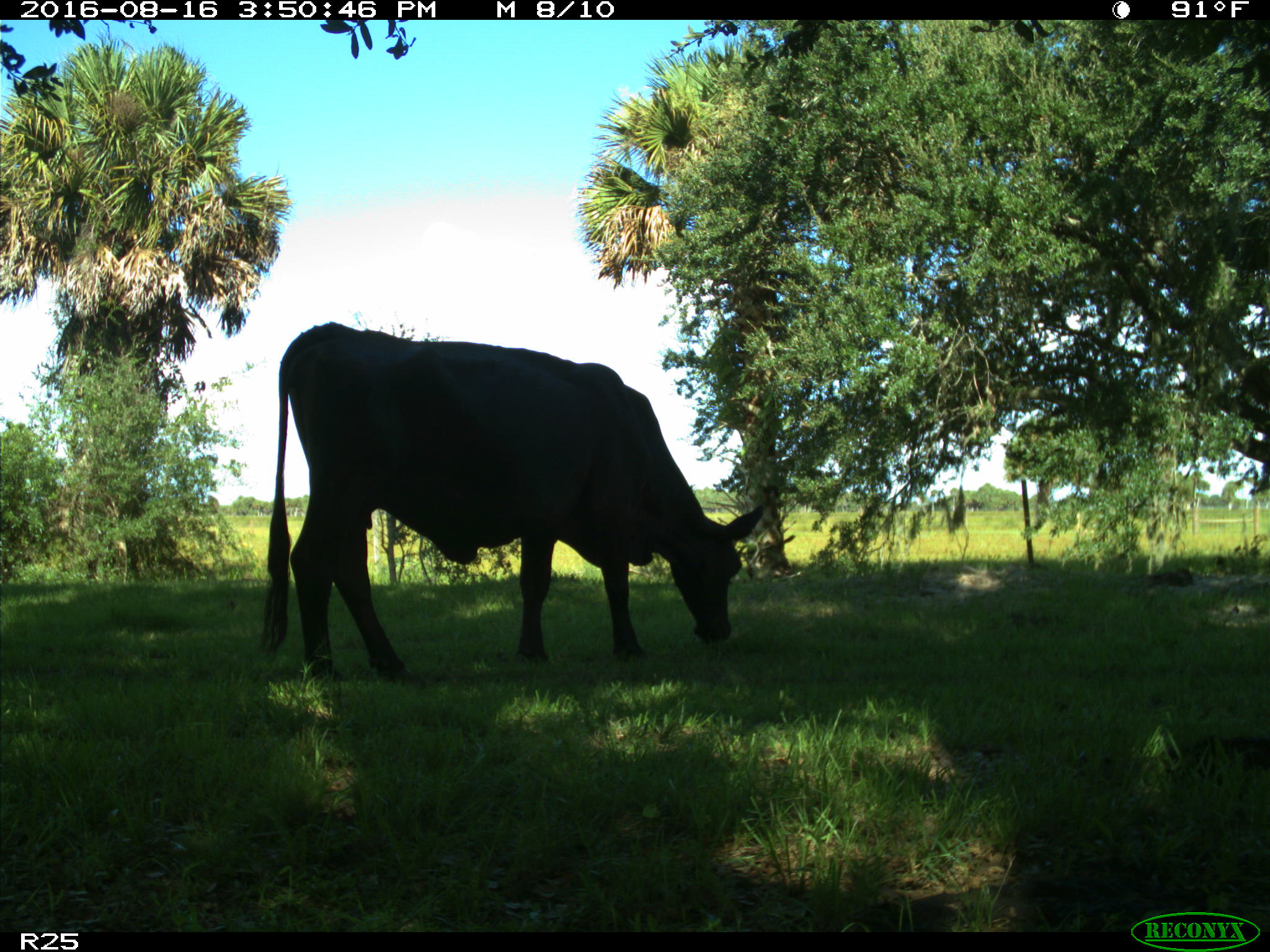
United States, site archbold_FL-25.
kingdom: Animalia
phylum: Chordata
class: Mammalia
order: Artiodactyla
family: Bovidae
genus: Bos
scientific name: Bos taurus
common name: domestic cow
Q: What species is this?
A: Bos taurus (domestic cow).